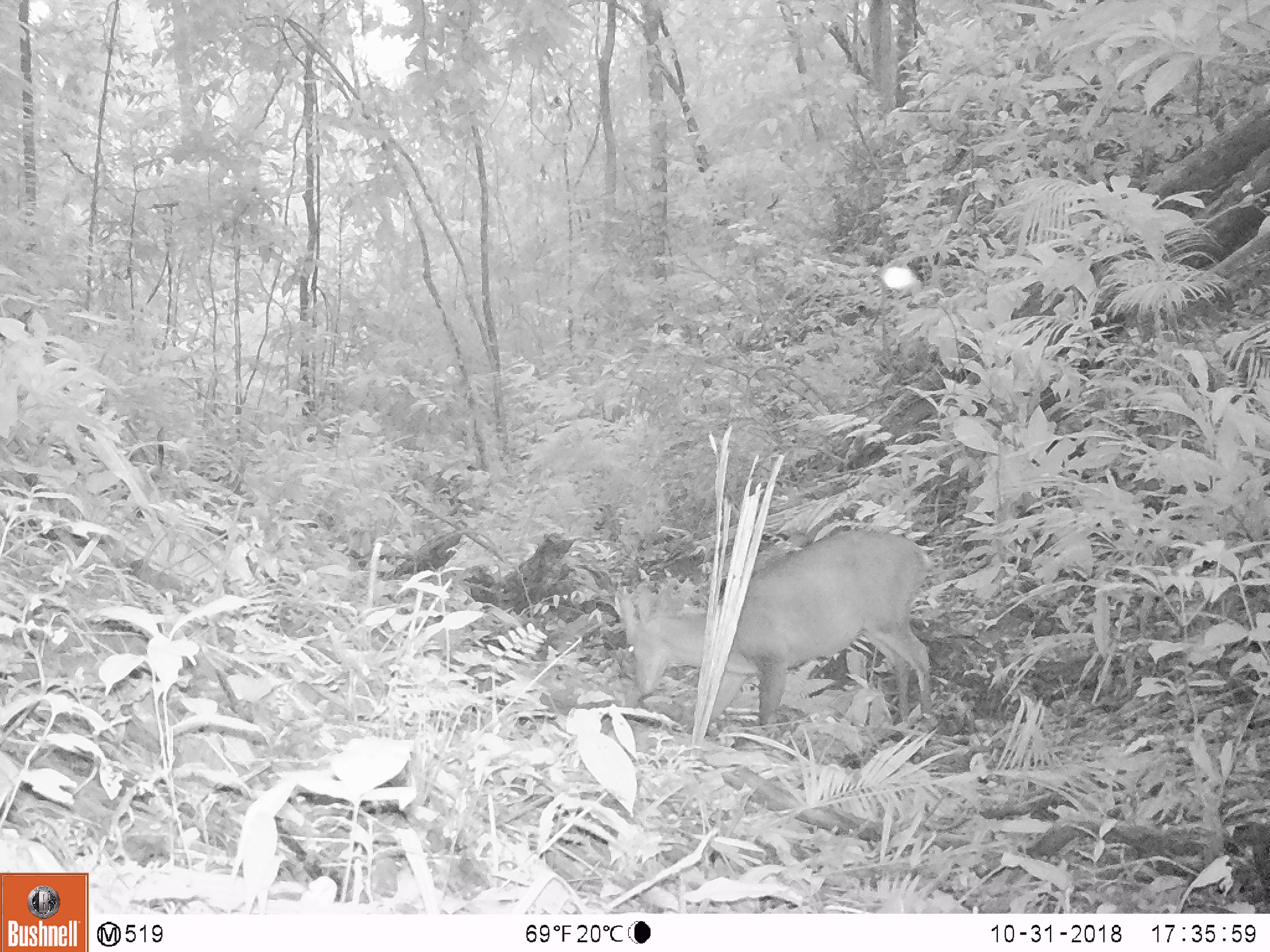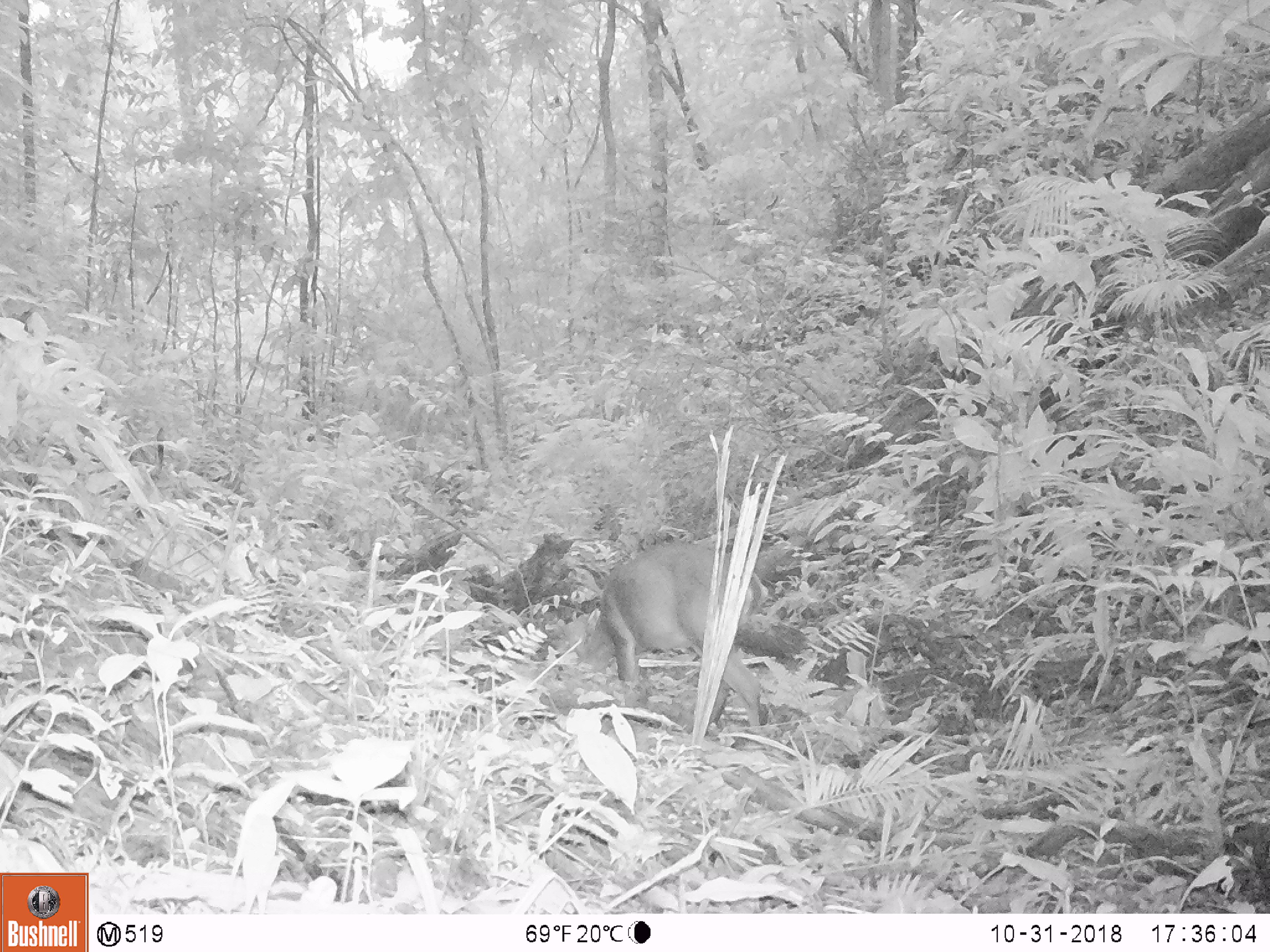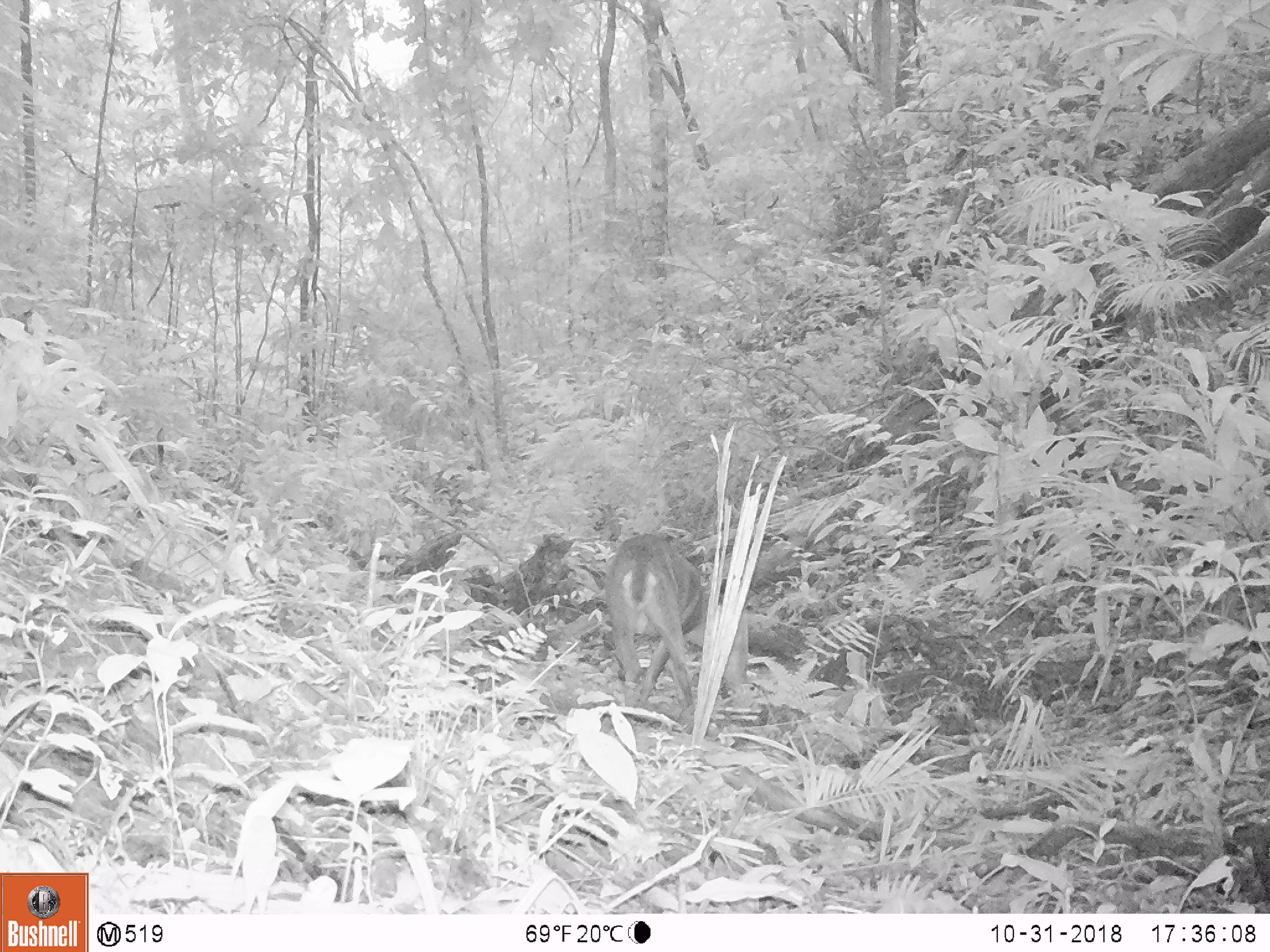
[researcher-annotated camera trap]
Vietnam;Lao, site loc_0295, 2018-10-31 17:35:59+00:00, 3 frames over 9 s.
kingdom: Animalia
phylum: Chordata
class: Mammalia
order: Artiodactyla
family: Cervidae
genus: Muntiacus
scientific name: Muntiacus vuquangensis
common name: large-antlered muntjac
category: large antlered muntjac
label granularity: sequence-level